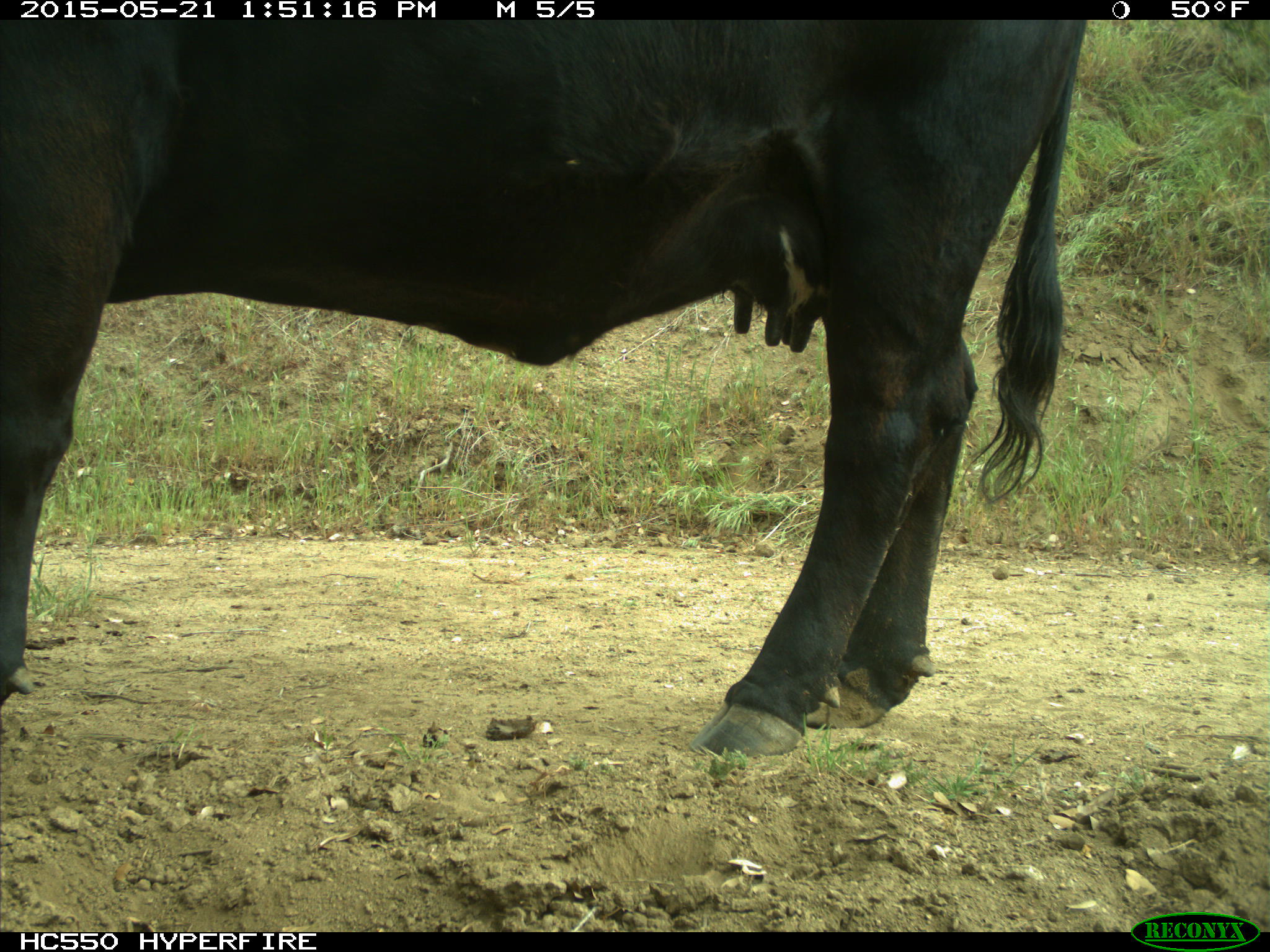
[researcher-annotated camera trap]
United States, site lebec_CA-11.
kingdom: Animalia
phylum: Chordata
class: Mammalia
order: Artiodactyla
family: Bovidae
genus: Bos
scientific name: Bos taurus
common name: domestic cow